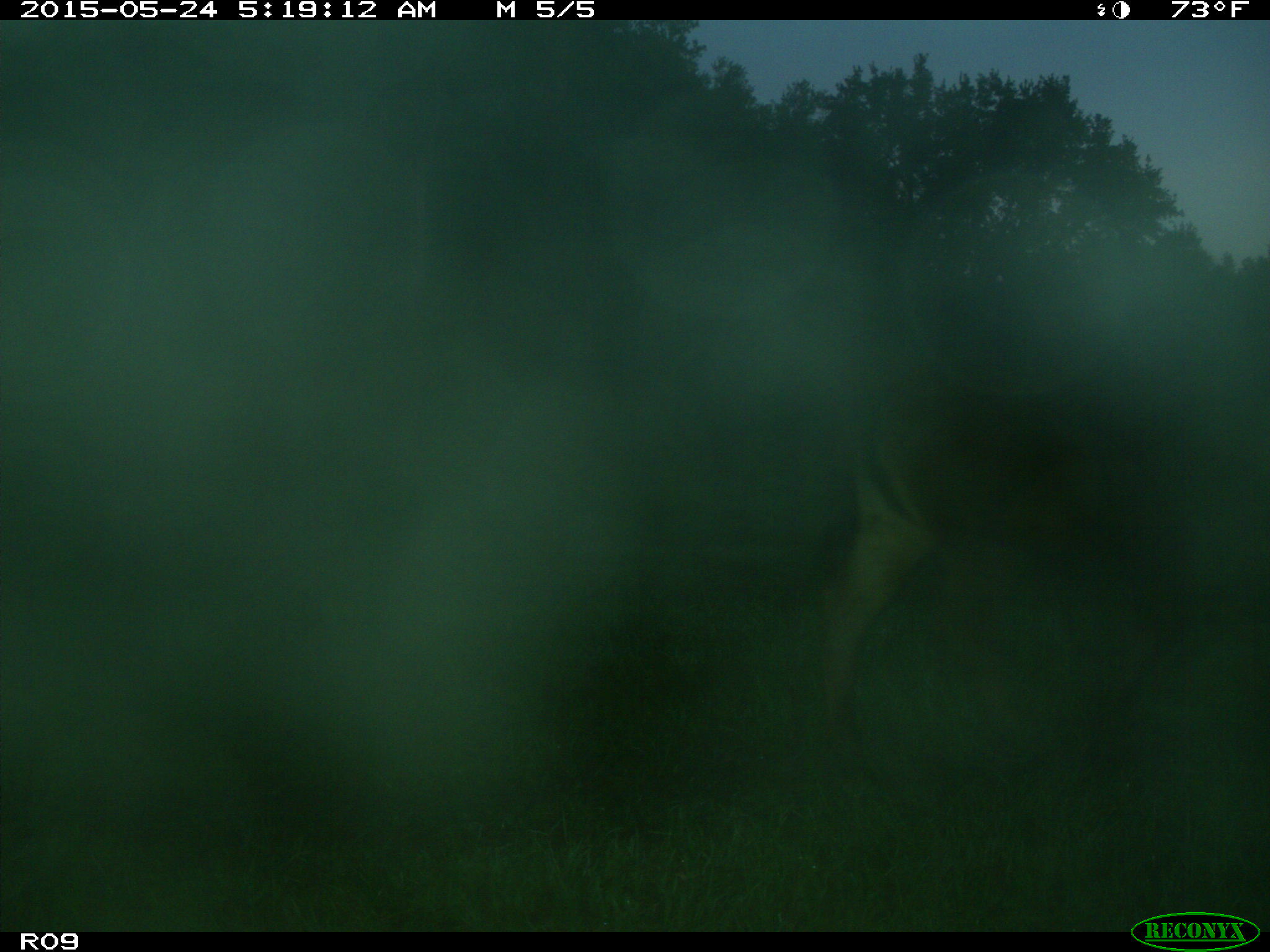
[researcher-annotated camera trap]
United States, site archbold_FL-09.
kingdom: Animalia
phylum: Chordata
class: Mammalia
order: Artiodactyla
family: Bovidae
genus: Bos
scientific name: Bos taurus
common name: domestic cow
Bos taurus (domestic cow).